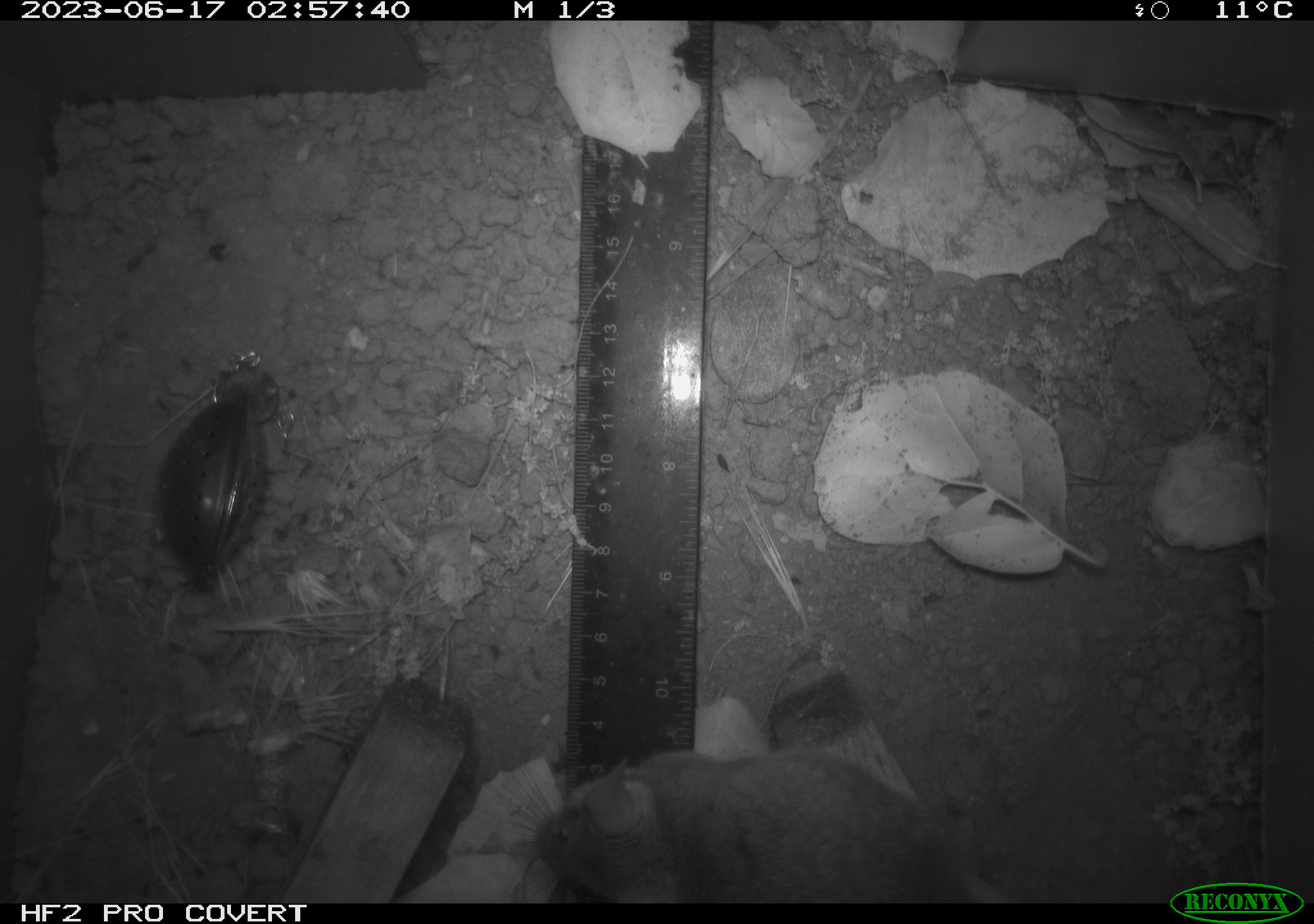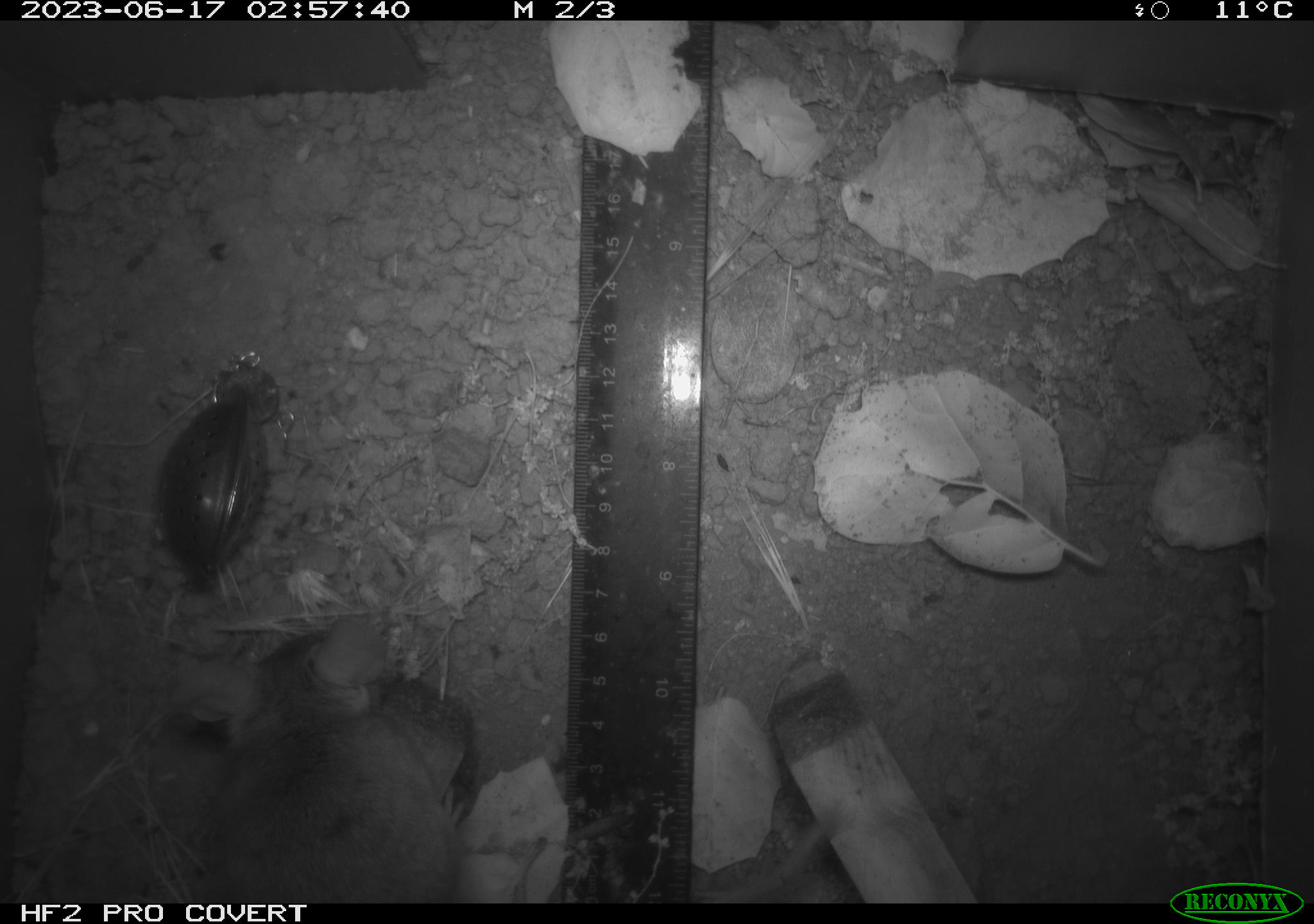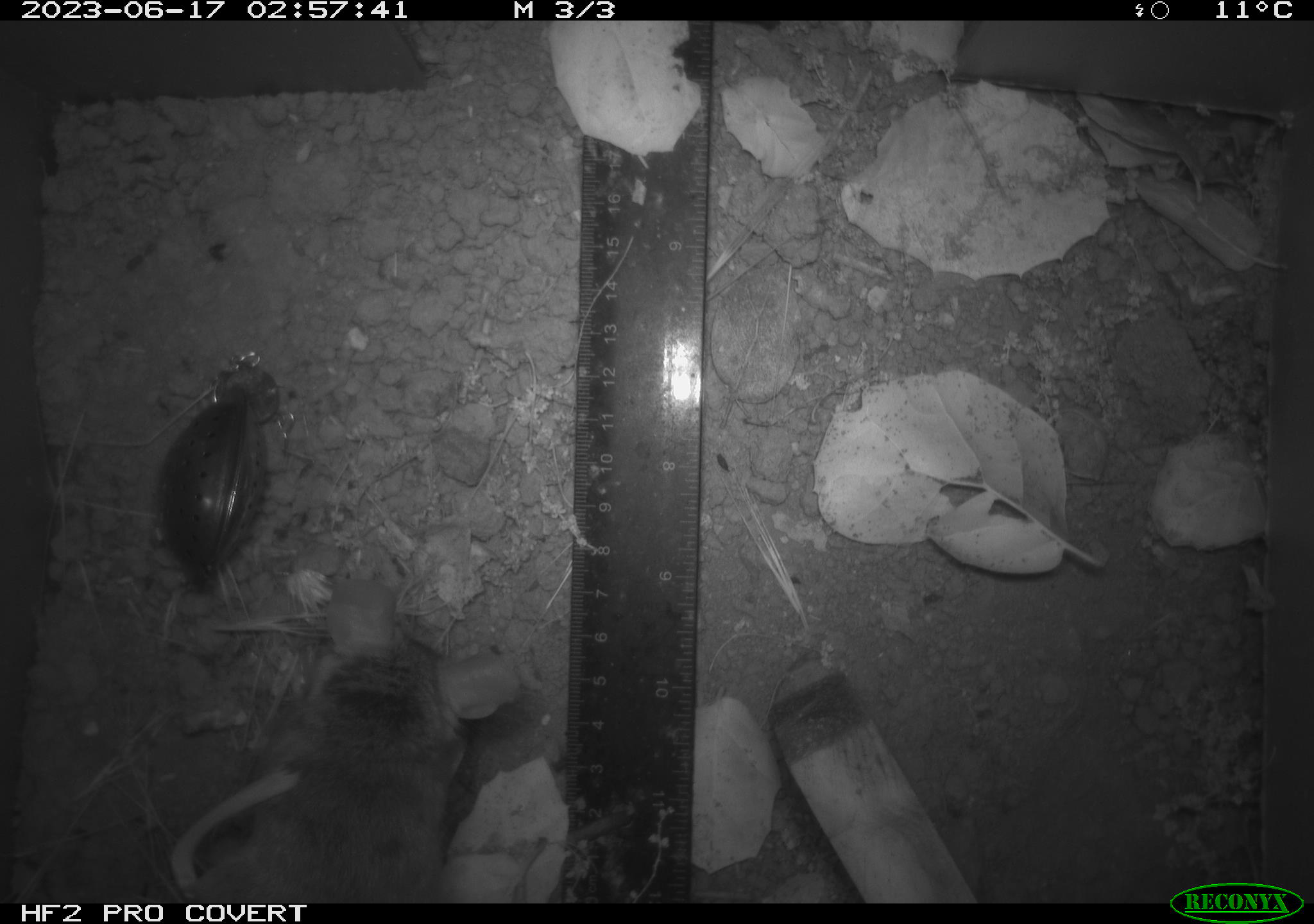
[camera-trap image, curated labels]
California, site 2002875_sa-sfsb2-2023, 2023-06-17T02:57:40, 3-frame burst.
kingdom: Animalia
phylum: Chordata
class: Mammalia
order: Rodentia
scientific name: Rodentia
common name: mouse species